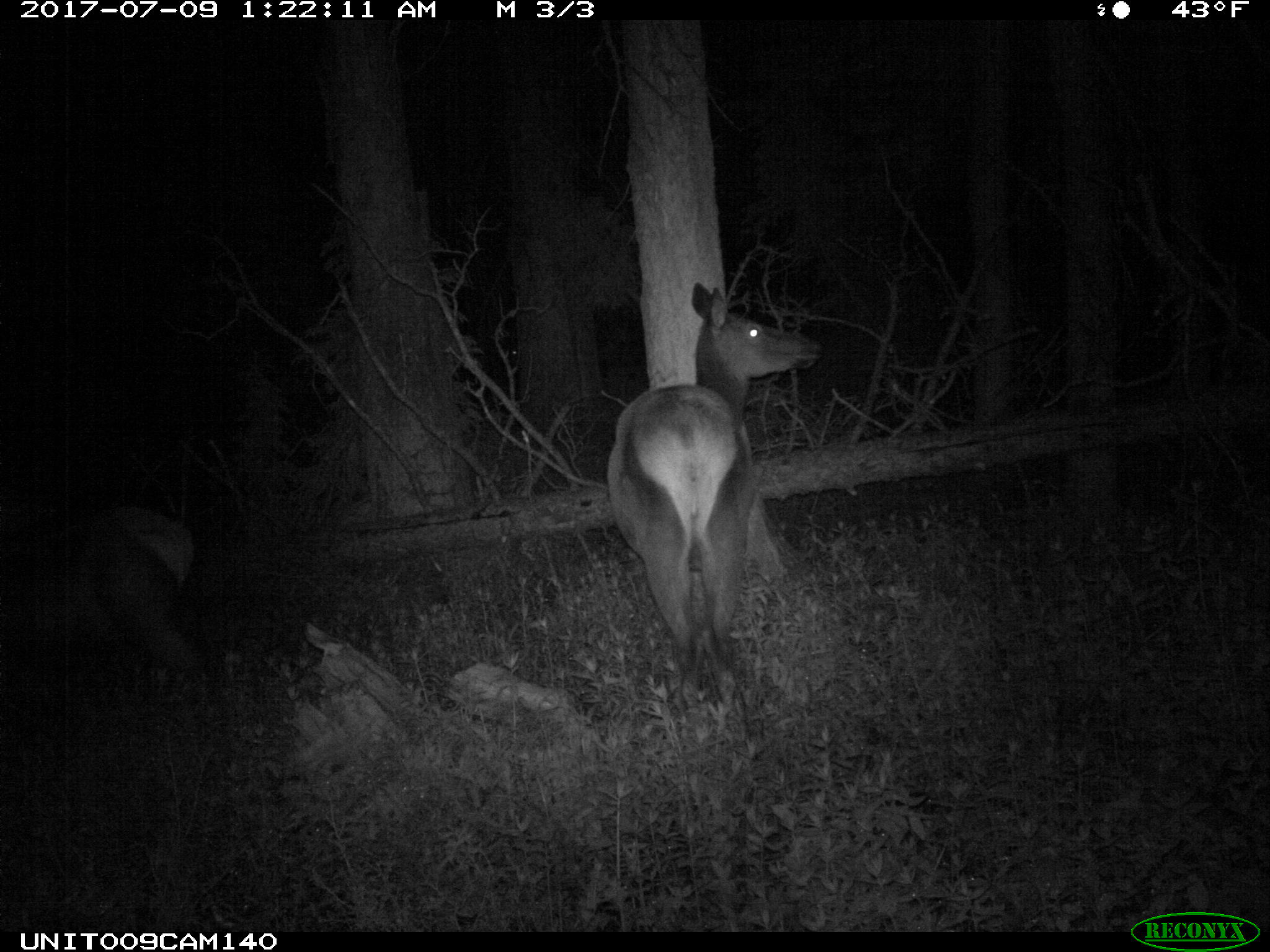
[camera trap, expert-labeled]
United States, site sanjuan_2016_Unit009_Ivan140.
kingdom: Animalia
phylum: Chordata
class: Mammalia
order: Artiodactyla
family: Cervidae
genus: Cervus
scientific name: Cervus elaphus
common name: red deer